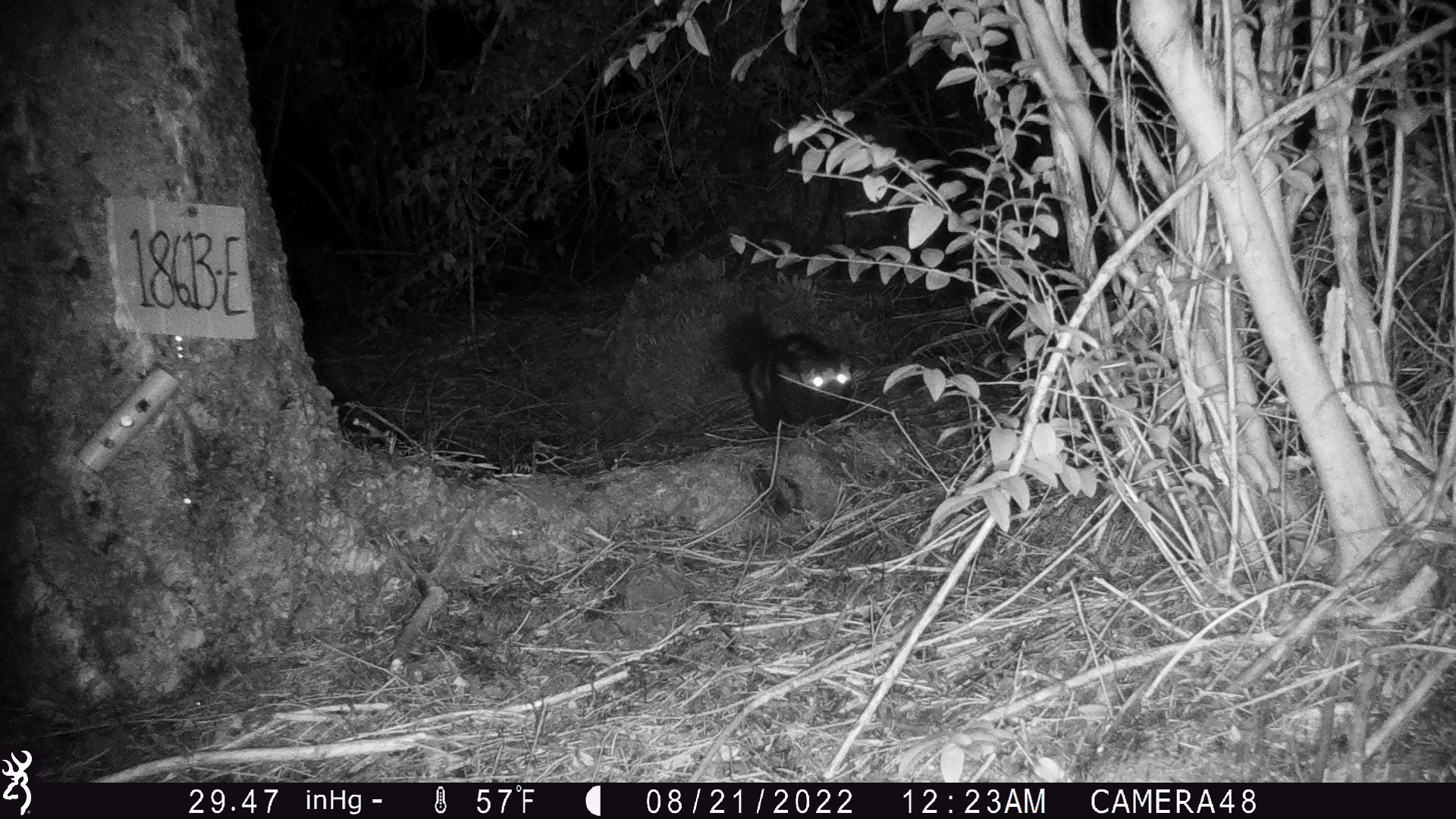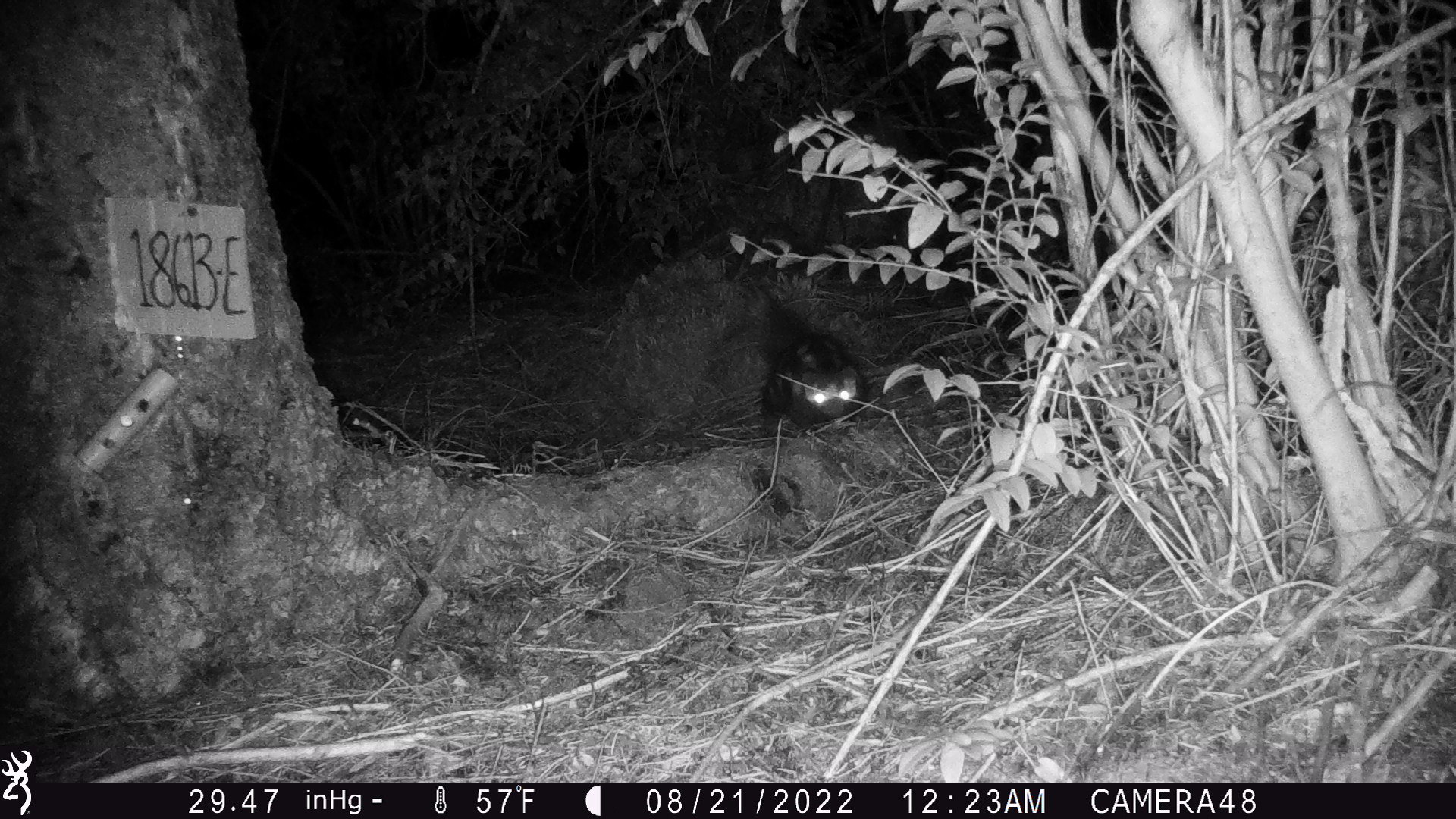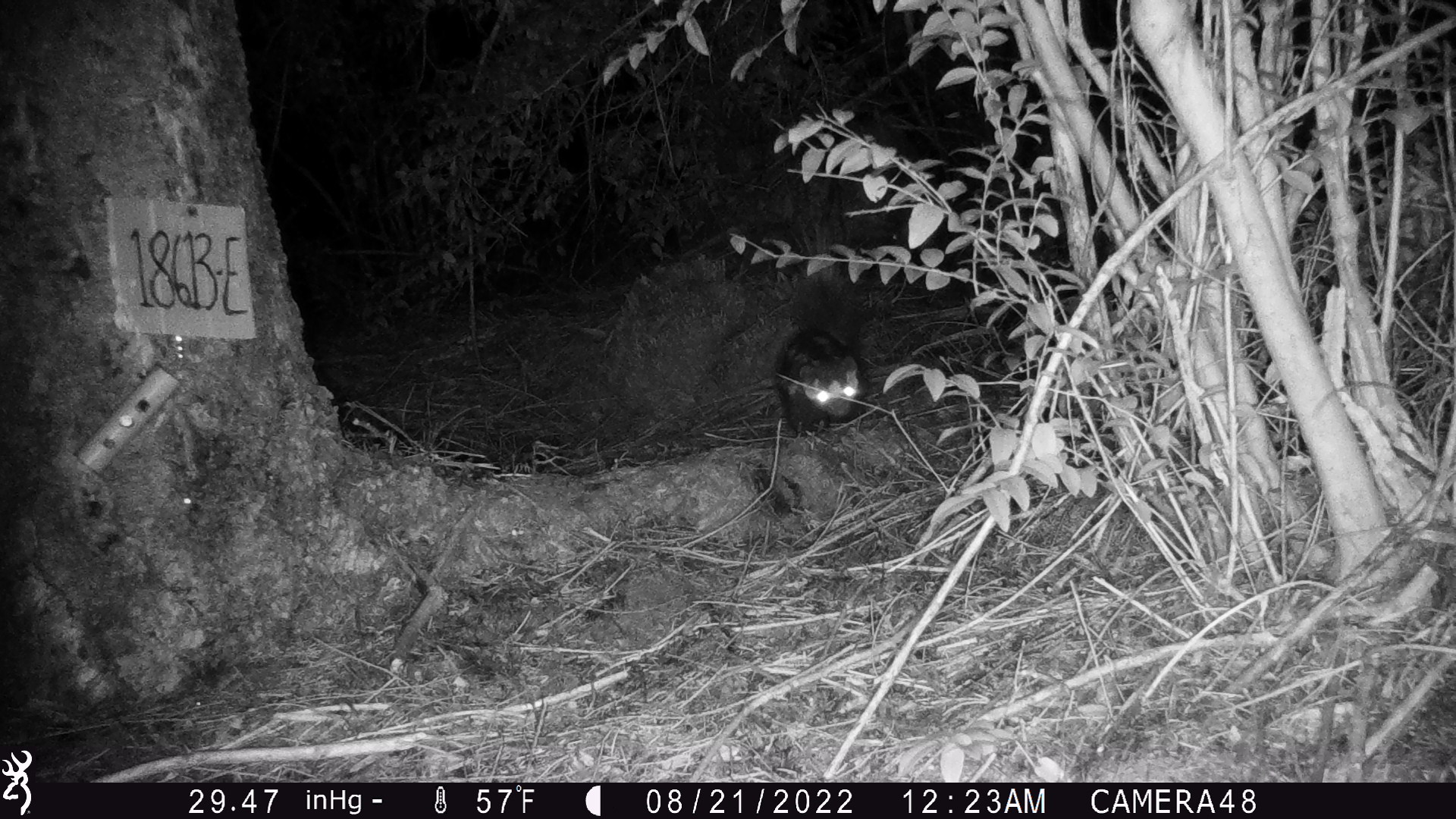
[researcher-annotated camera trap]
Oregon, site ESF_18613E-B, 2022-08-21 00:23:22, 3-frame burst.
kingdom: Animalia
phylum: Chordata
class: Mammalia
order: Carnivora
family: Mephitidae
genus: Spilogale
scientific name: Spilogale gracilis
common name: western spotted skunk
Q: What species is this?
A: Western spotted skunk (Spilogale gracilis).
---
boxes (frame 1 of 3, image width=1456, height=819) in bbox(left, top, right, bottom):
western spotted skunk: bbox(719, 304, 857, 441)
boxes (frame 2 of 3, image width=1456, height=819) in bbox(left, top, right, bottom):
western spotted skunk: bbox(739, 292, 869, 433)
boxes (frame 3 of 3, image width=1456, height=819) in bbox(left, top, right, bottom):
western spotted skunk: bbox(769, 279, 873, 437)